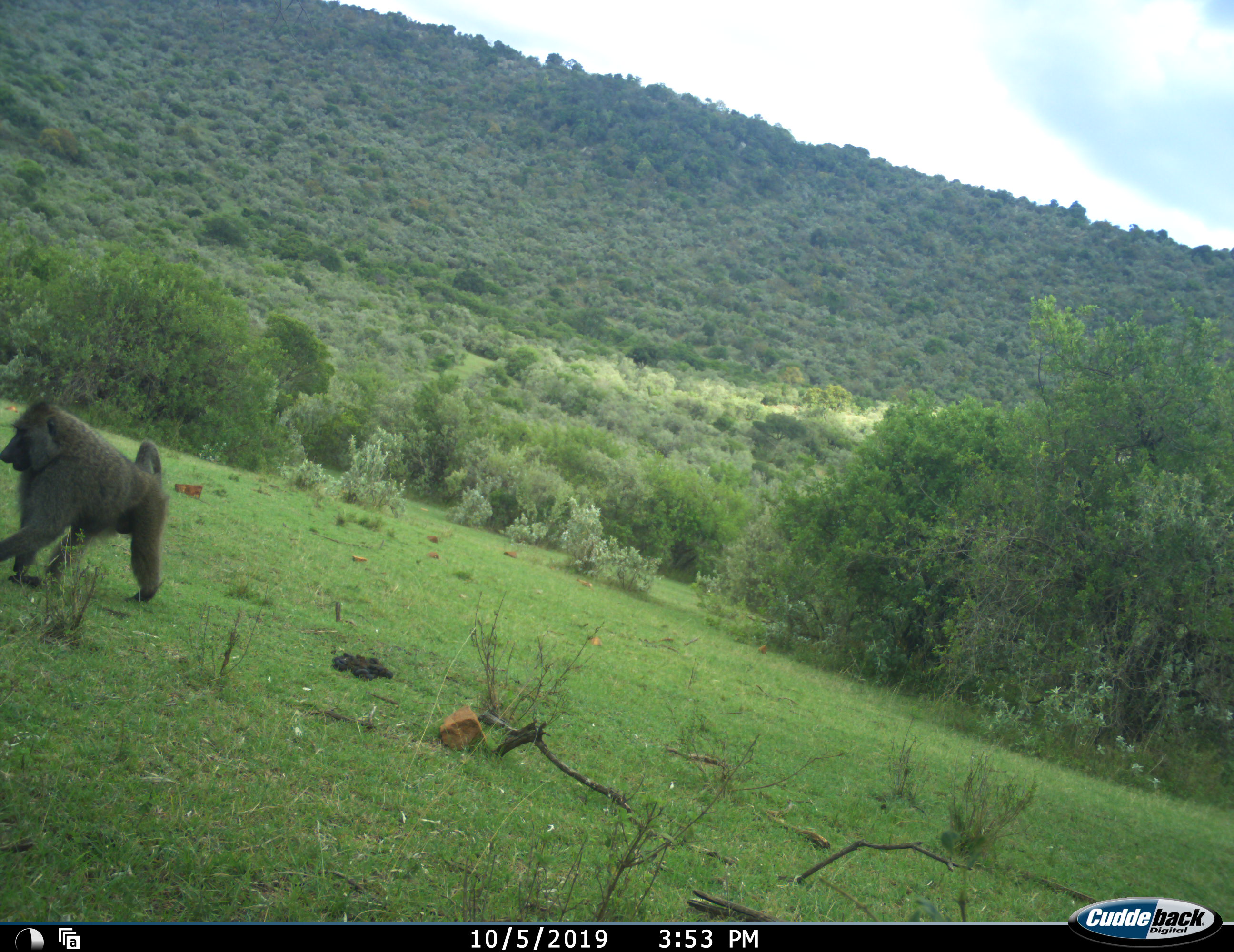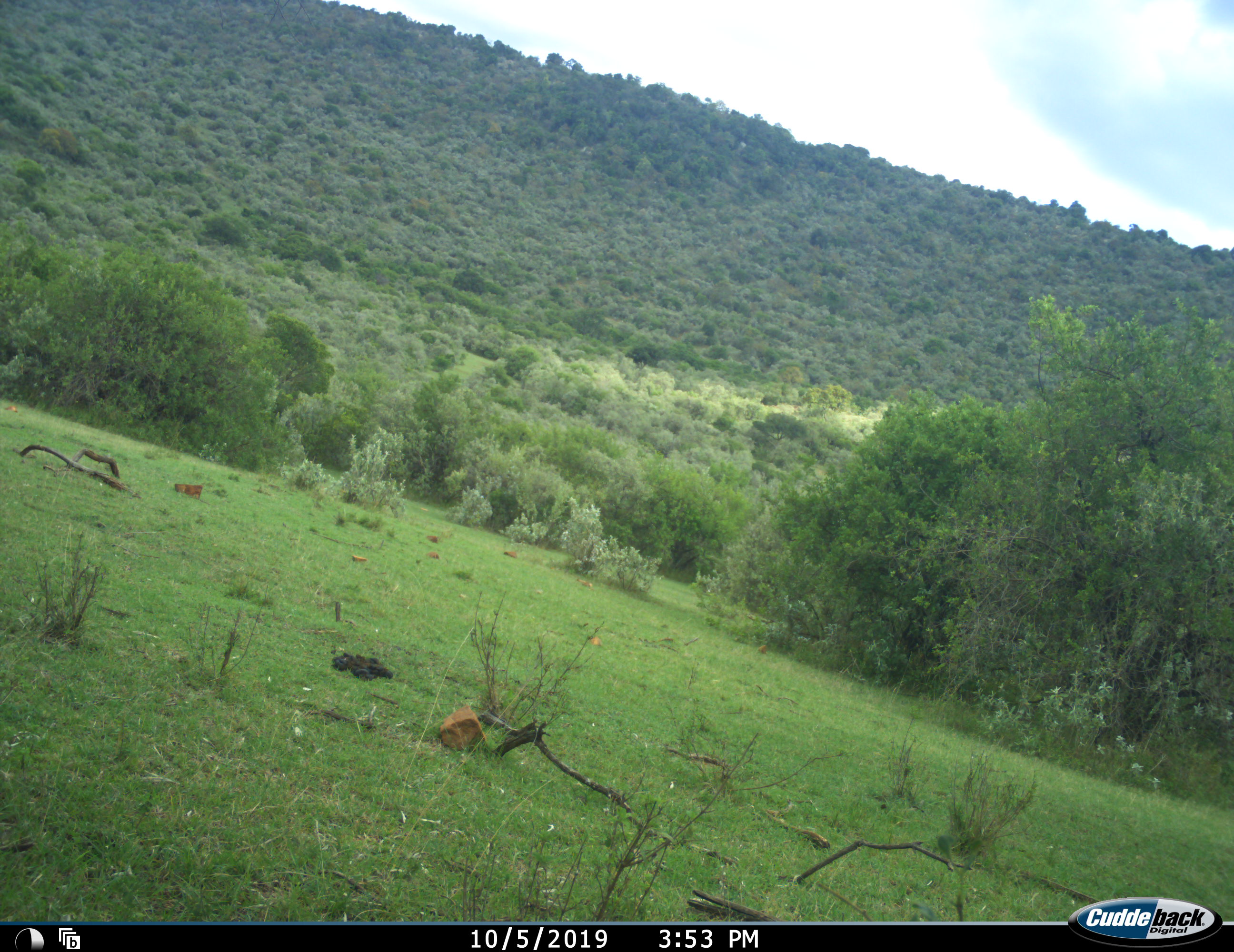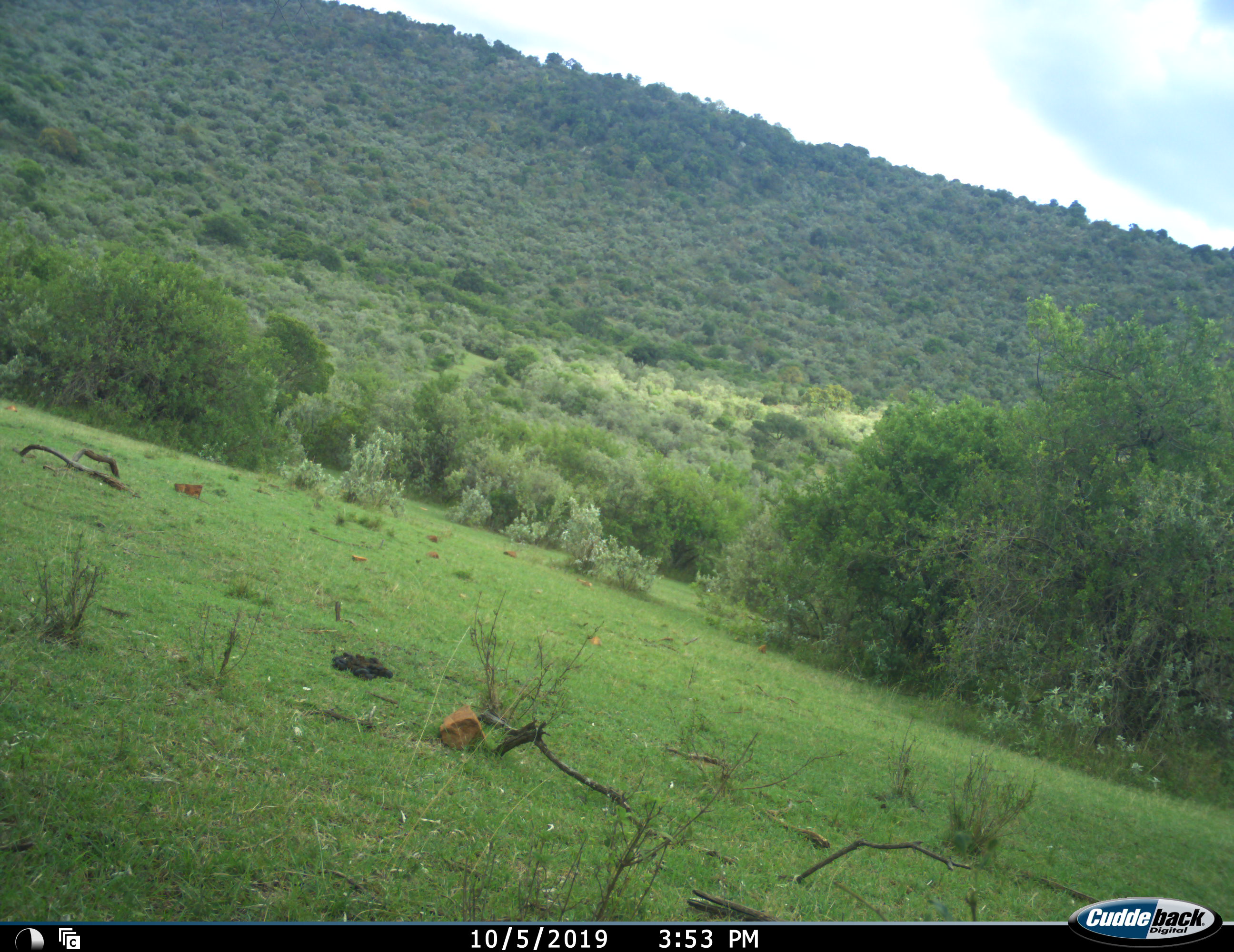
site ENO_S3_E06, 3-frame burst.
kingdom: Animalia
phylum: Chordata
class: Mammalia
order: Primates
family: Cercopithecidae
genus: Papio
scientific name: Papio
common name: baboon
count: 1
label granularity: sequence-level